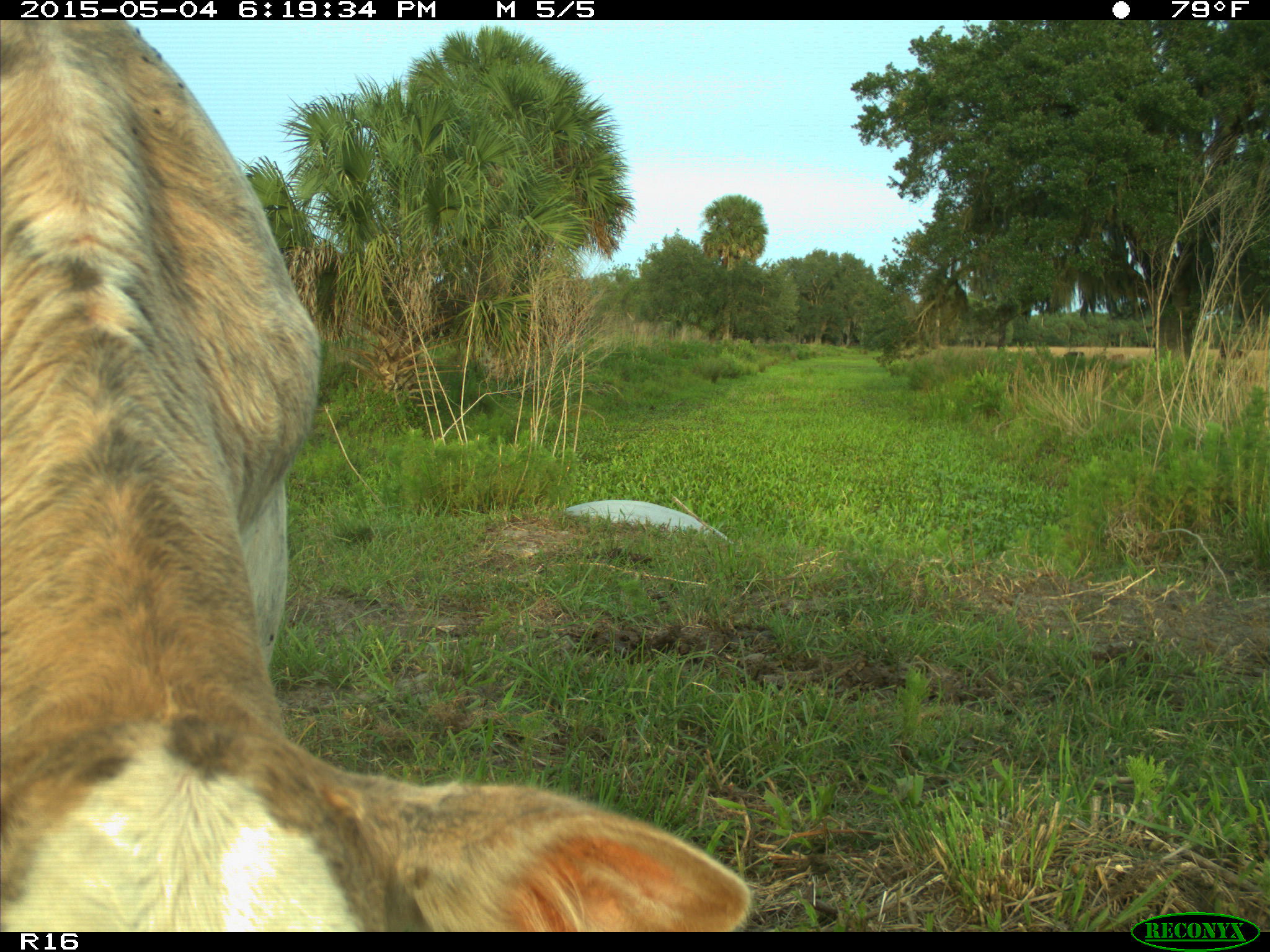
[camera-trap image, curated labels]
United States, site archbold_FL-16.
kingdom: Animalia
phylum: Chordata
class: Mammalia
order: Artiodactyla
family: Bovidae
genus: Bos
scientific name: Bos taurus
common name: domestic cow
Bos taurus (domestic cow).